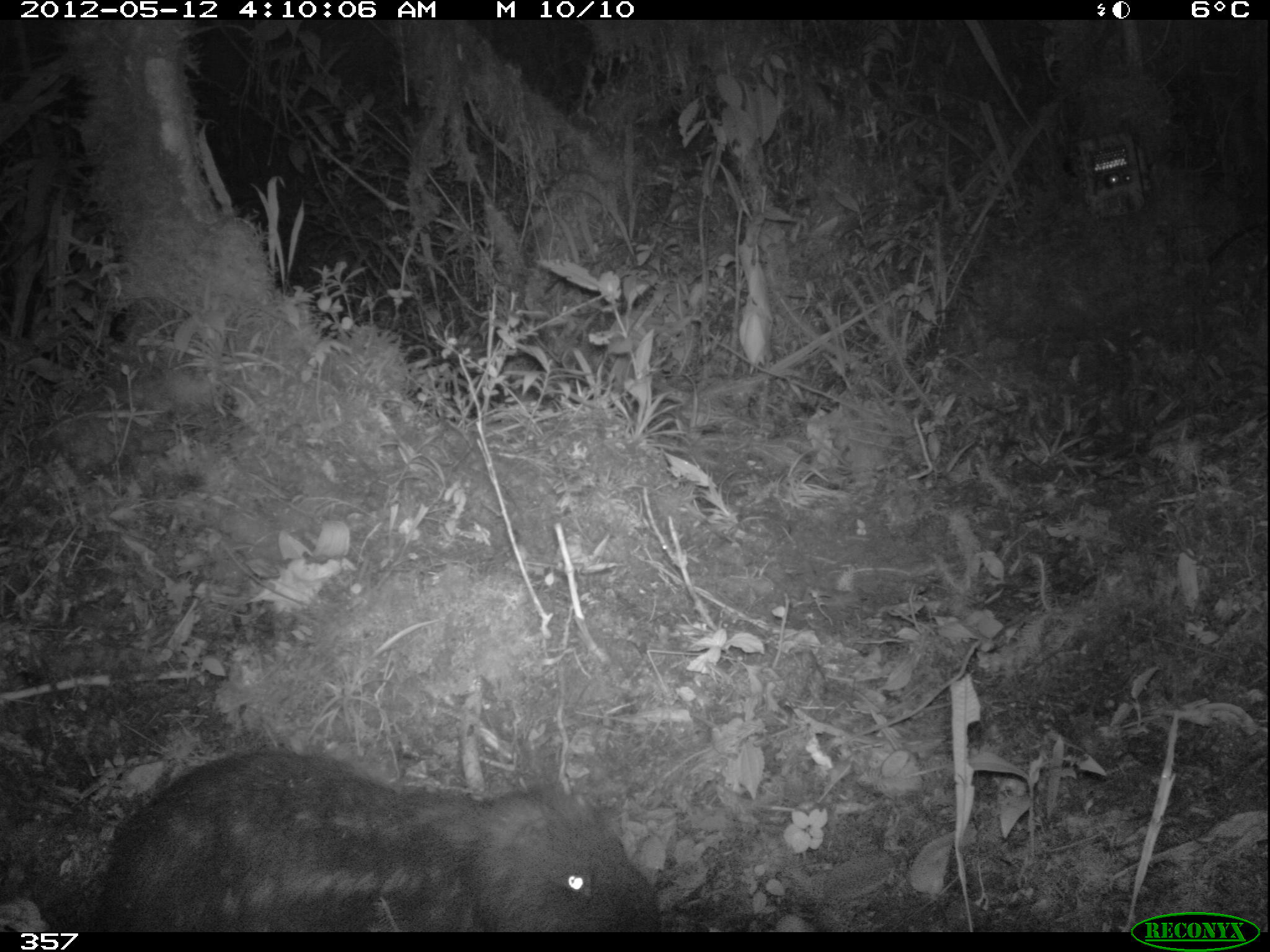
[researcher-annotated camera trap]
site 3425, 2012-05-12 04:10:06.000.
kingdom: Animalia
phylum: Chordata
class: Mammalia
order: Rodentia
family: Cuniculidae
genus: Cuniculus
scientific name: Cuniculus taczanowskii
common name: mountain paca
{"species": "Cuniculus taczanowskii (mountain paca)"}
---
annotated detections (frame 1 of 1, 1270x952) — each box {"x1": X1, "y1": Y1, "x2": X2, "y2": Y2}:
cuniculus taczanowskii: {"x1": 89, "y1": 746, "x2": 660, "y2": 931}